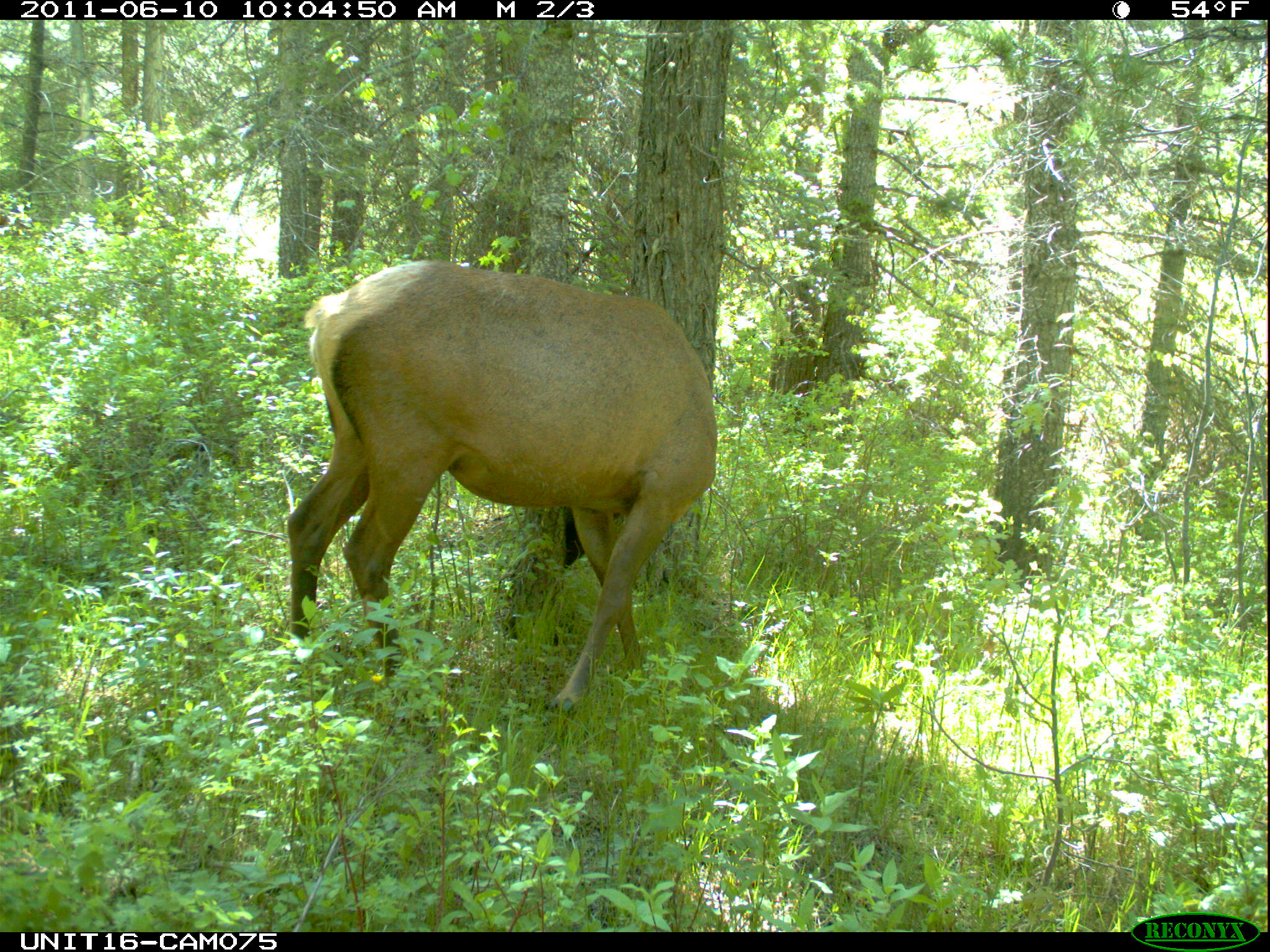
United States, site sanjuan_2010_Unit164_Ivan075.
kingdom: Animalia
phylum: Chordata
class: Mammalia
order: Artiodactyla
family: Cervidae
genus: Cervus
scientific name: Cervus elaphus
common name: red deer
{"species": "Cervus elaphus (red deer)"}